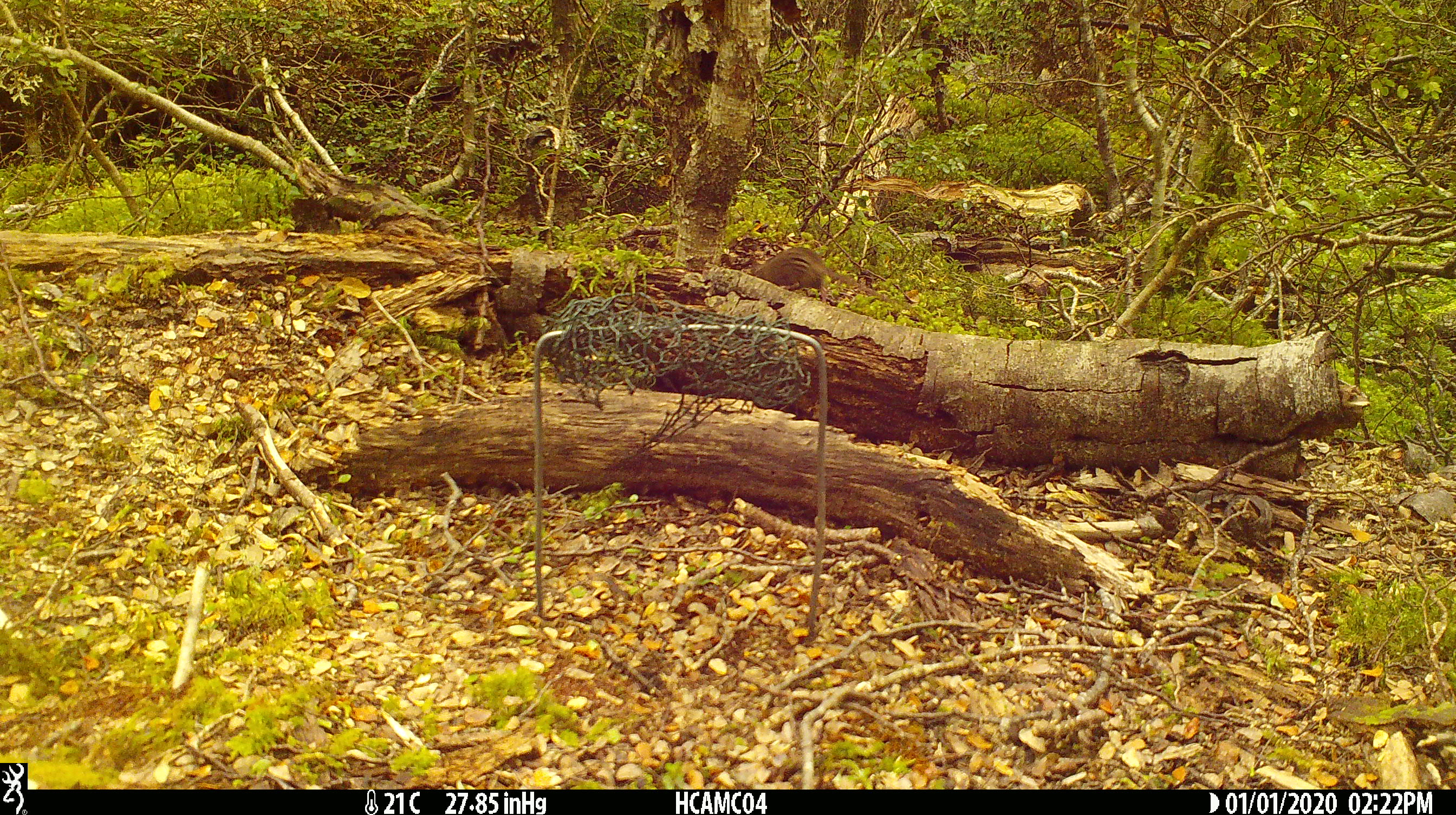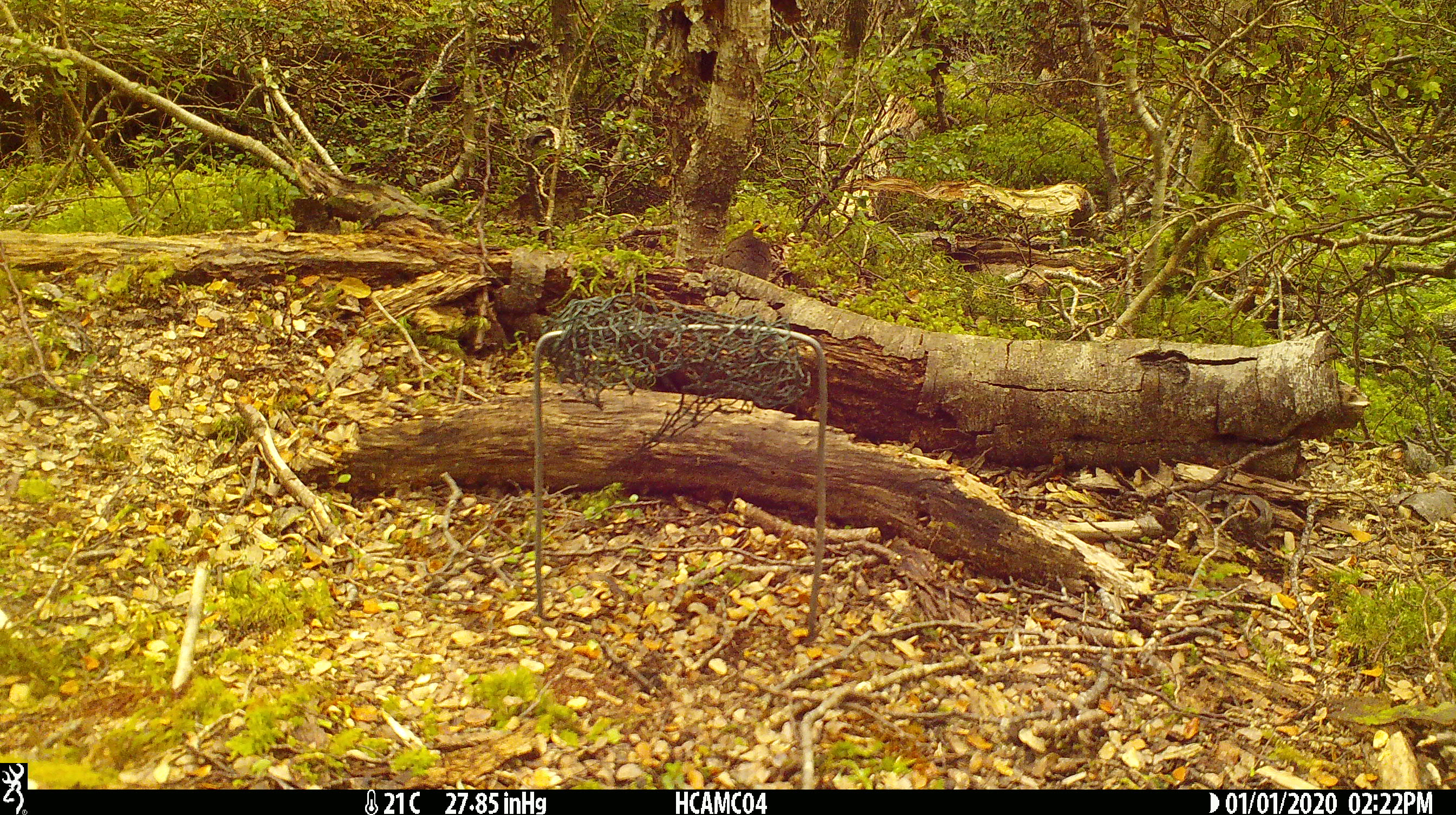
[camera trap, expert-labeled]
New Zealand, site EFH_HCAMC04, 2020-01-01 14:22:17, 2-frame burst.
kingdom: Animalia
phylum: Chordata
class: Mammalia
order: Rodentia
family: Muridae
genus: Mus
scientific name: Mus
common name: mouse